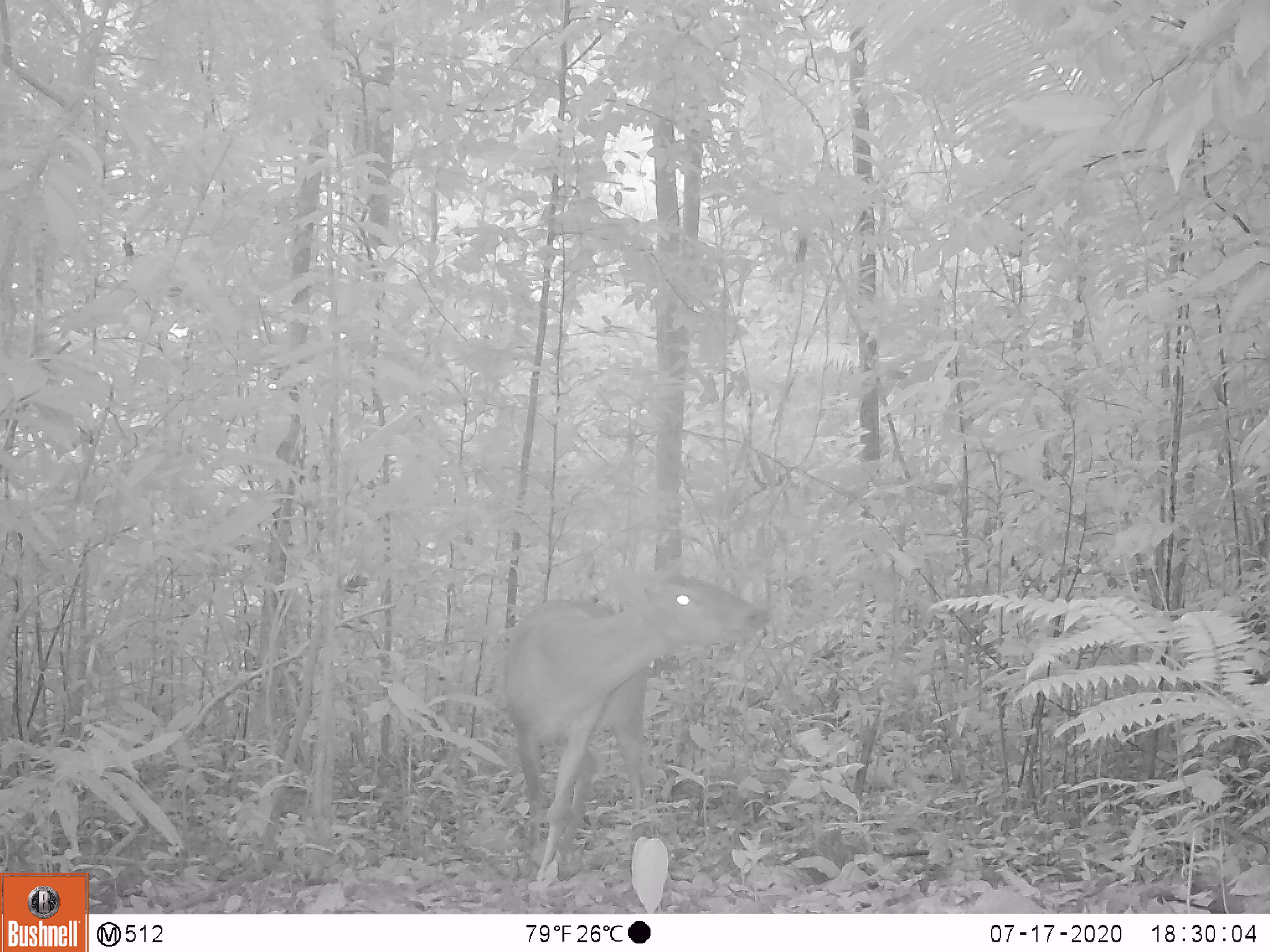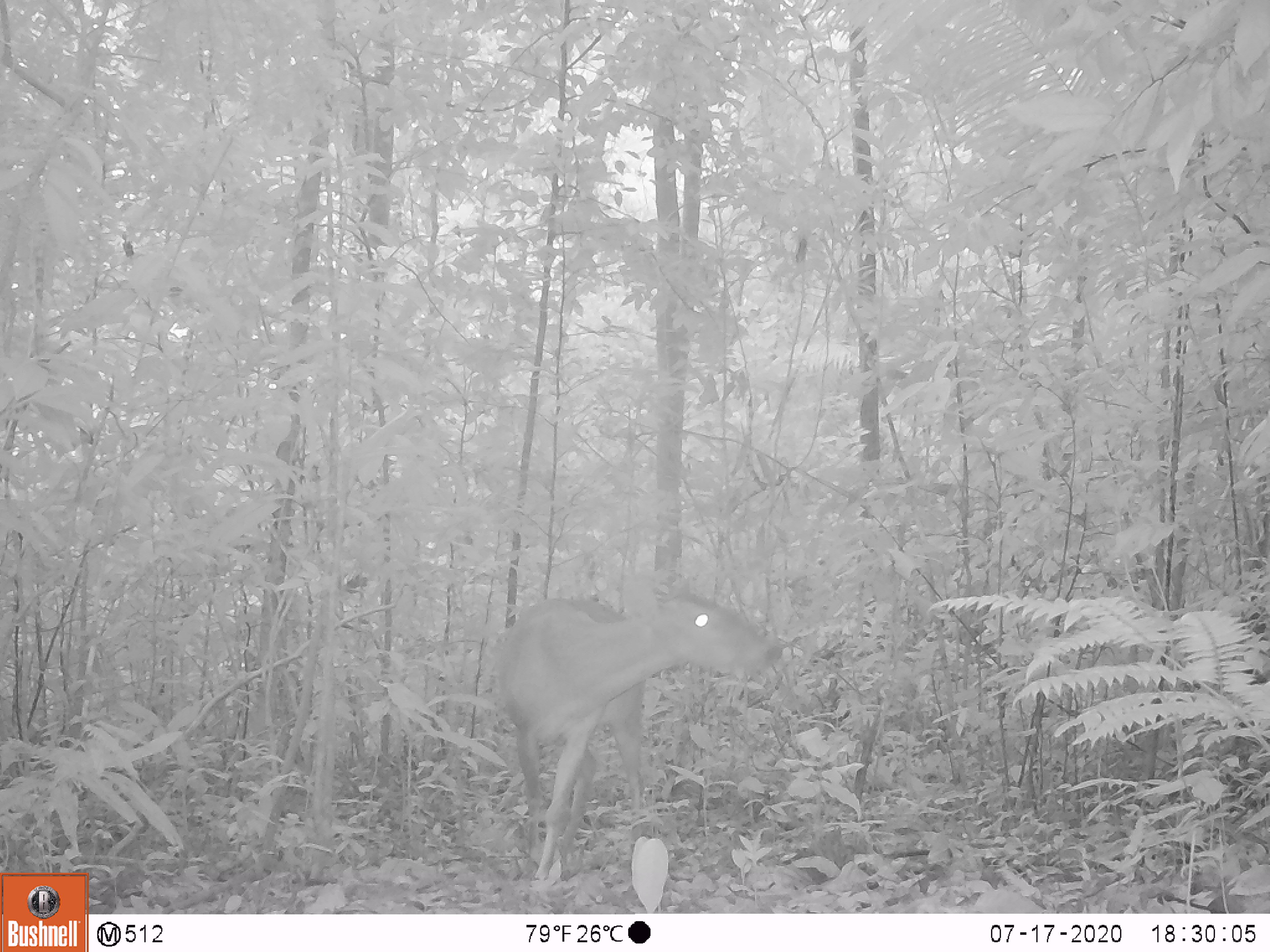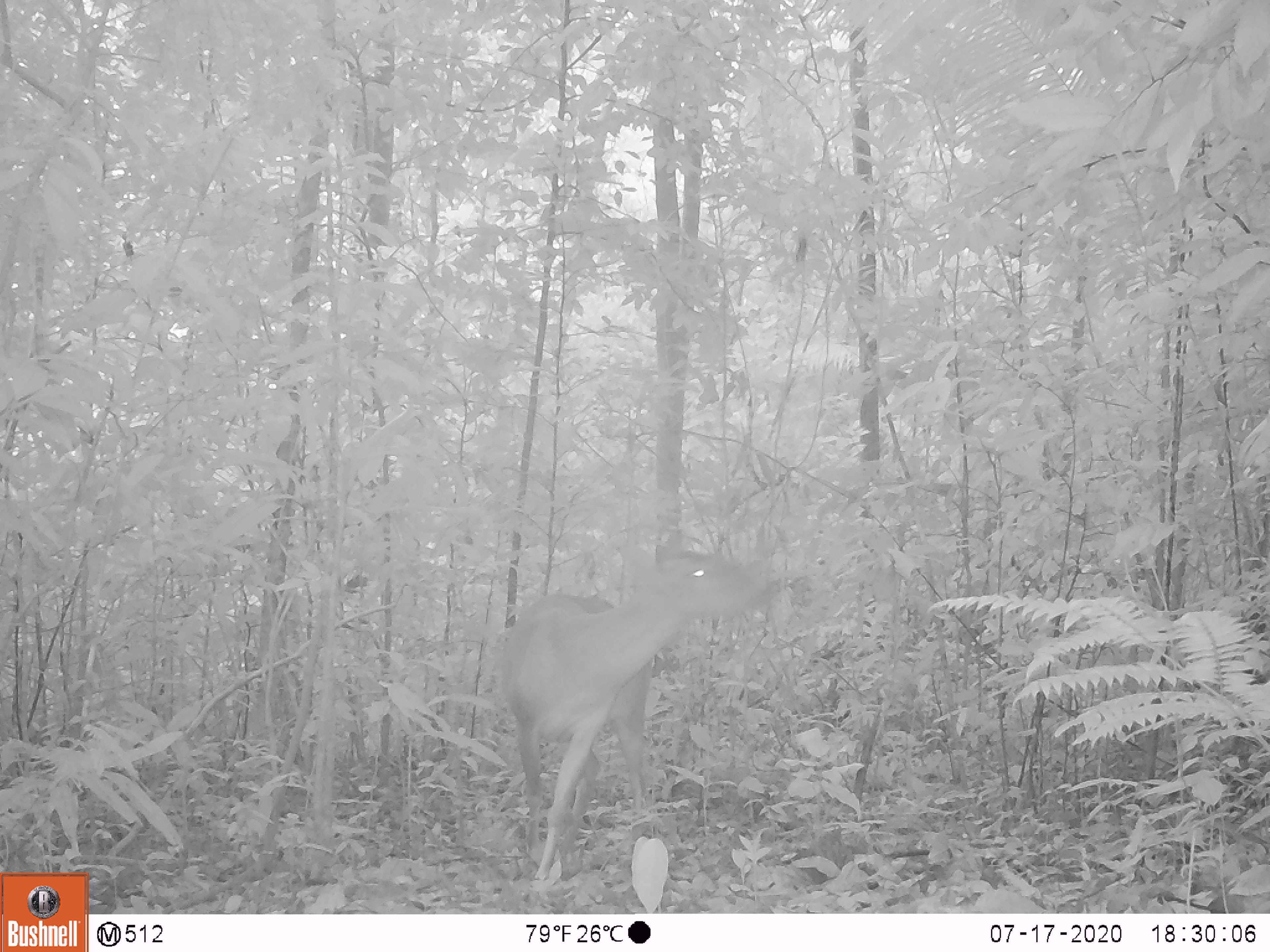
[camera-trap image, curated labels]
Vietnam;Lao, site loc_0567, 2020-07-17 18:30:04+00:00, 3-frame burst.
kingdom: Animalia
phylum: Chordata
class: Mammalia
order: Artiodactyla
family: Cervidae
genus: Muntiacus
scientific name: Muntiacus vuquangensis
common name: large-antlered muntjac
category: large antlered muntjac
Large antlered muntjac (large-antlered muntjac) (Muntiacus vuquangensis). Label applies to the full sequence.